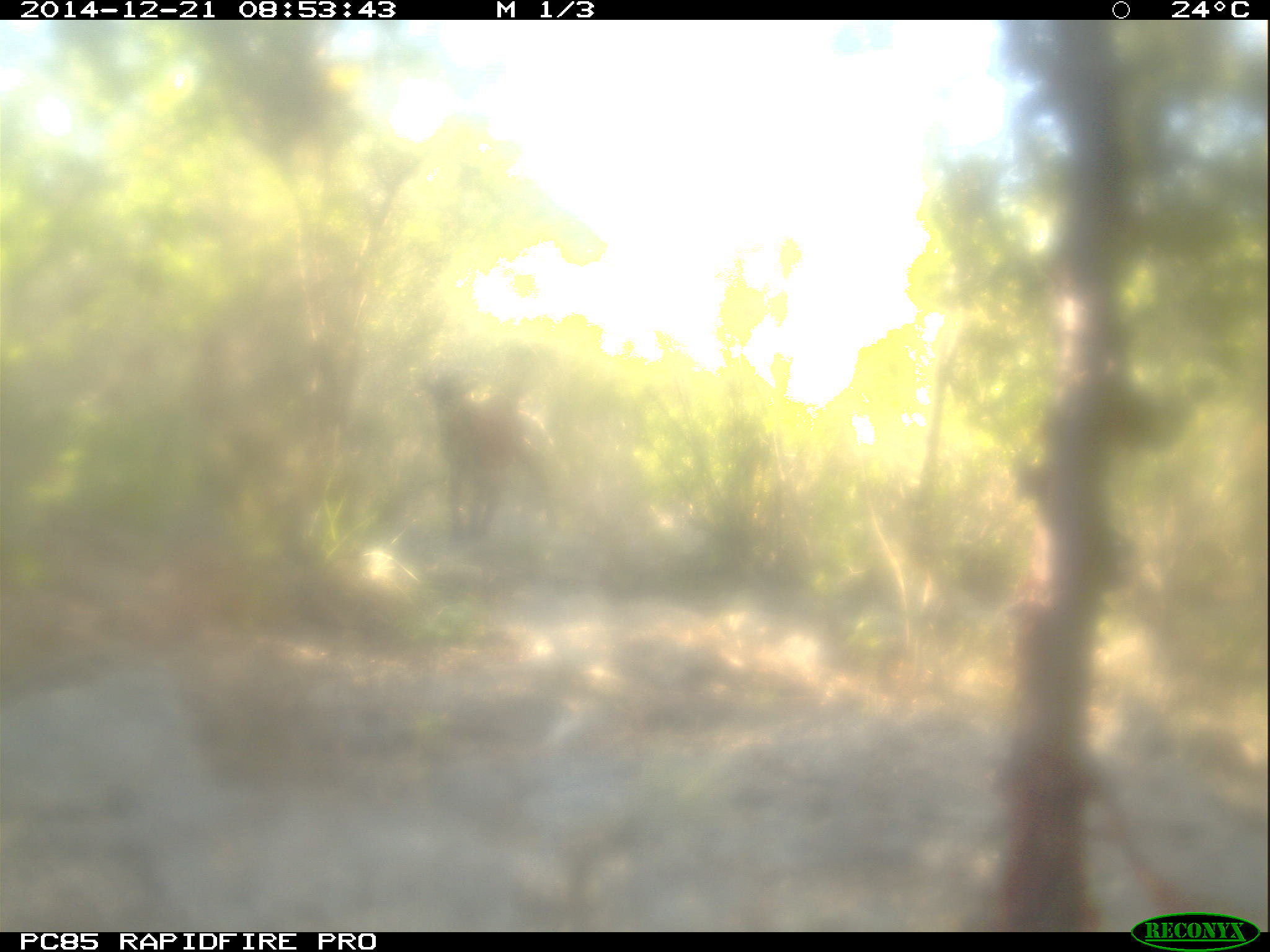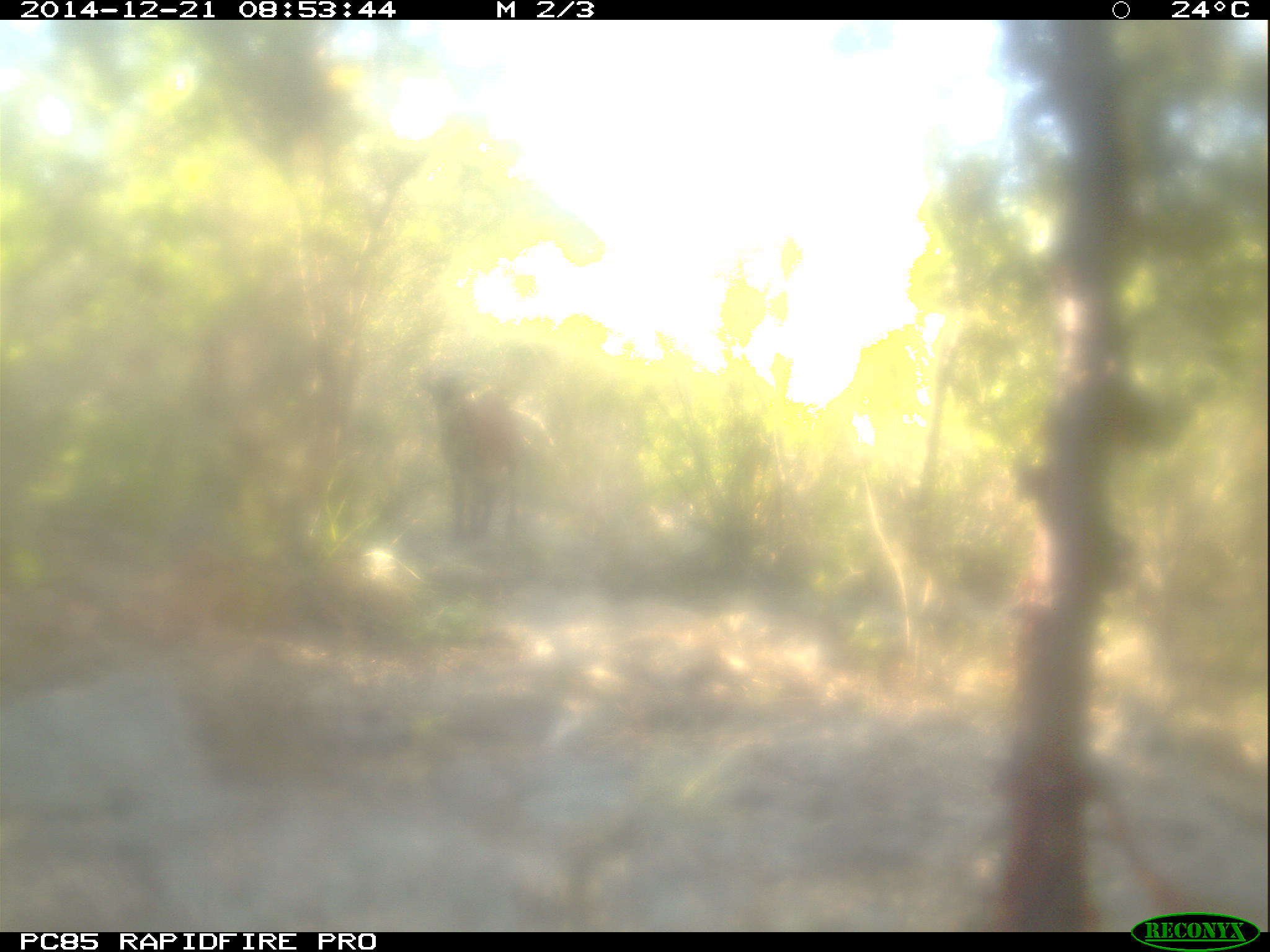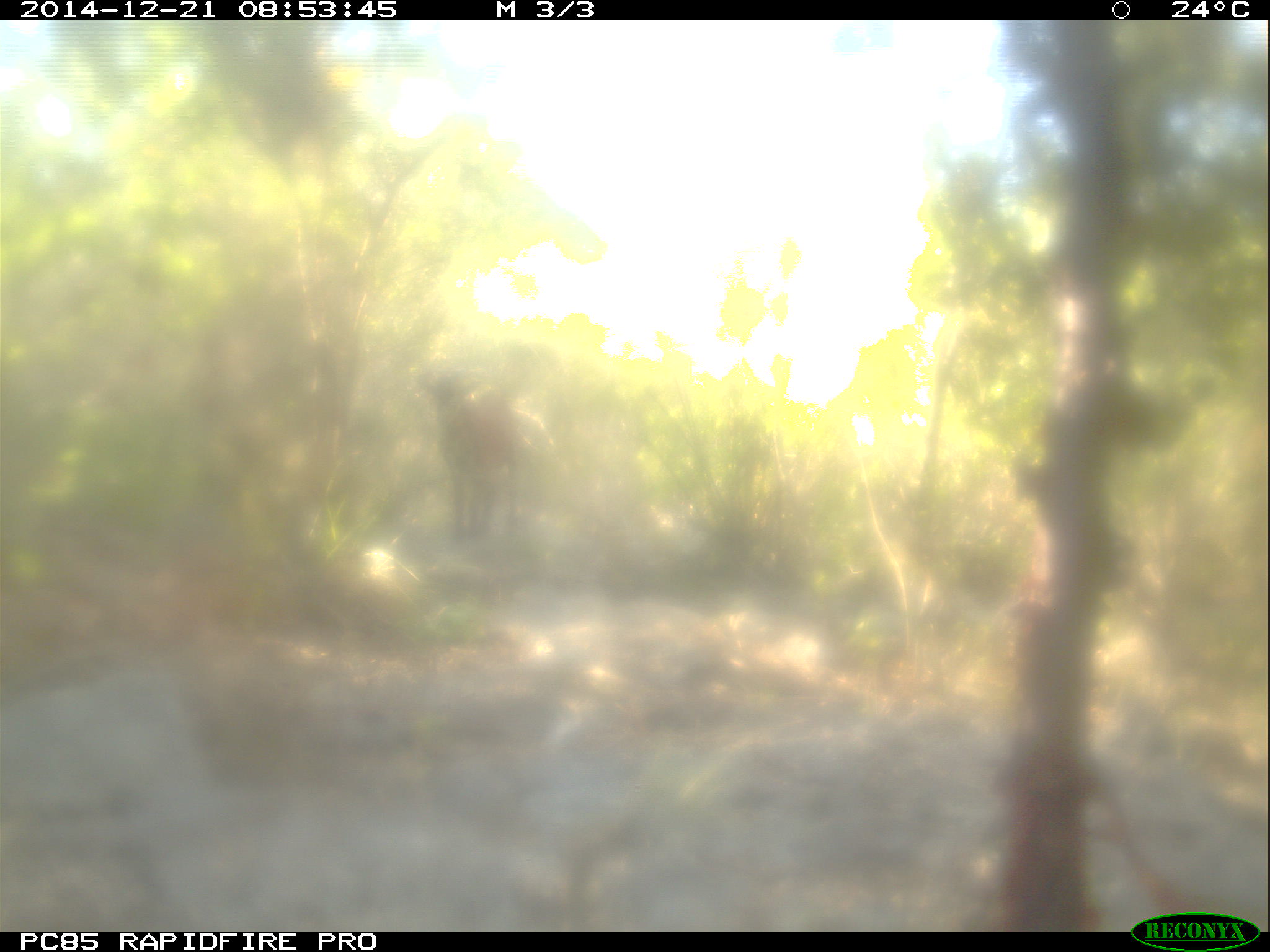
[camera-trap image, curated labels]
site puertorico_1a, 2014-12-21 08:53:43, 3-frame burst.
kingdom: Animalia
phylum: Chordata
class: Mammalia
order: Artiodactyla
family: Bovidae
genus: Capra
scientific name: Capra hircus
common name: goat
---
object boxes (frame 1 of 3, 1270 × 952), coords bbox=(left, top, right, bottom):
goat: bbox=(421, 361, 545, 542)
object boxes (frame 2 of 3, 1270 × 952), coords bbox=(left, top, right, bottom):
goat: bbox=(424, 369, 523, 544)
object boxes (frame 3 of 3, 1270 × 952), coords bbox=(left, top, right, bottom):
goat: bbox=(420, 369, 523, 540)